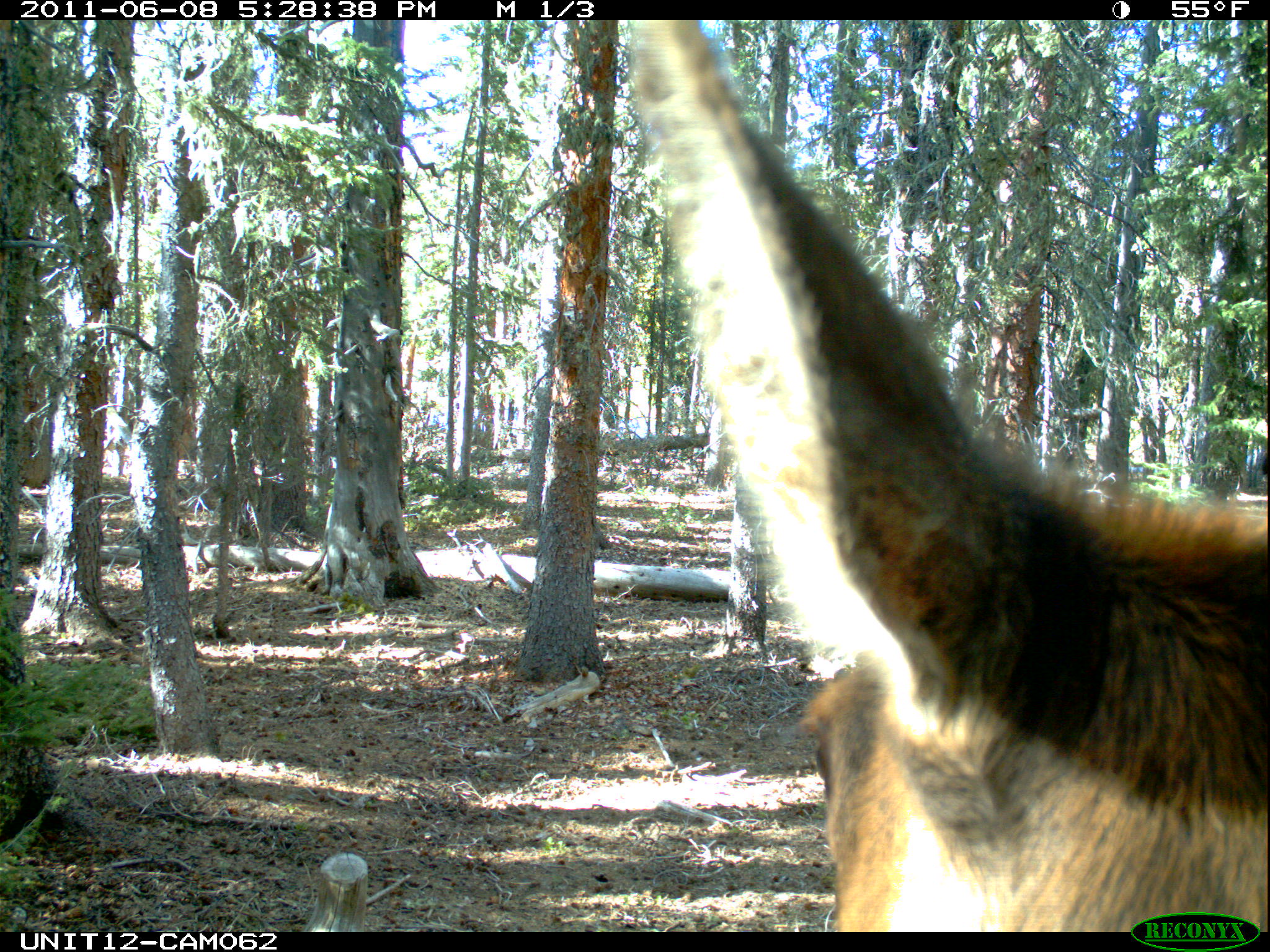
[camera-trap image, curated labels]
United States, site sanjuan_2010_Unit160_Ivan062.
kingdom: Animalia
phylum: Chordata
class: Mammalia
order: Artiodactyla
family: Cervidae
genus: Cervus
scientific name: Cervus elaphus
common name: red deer